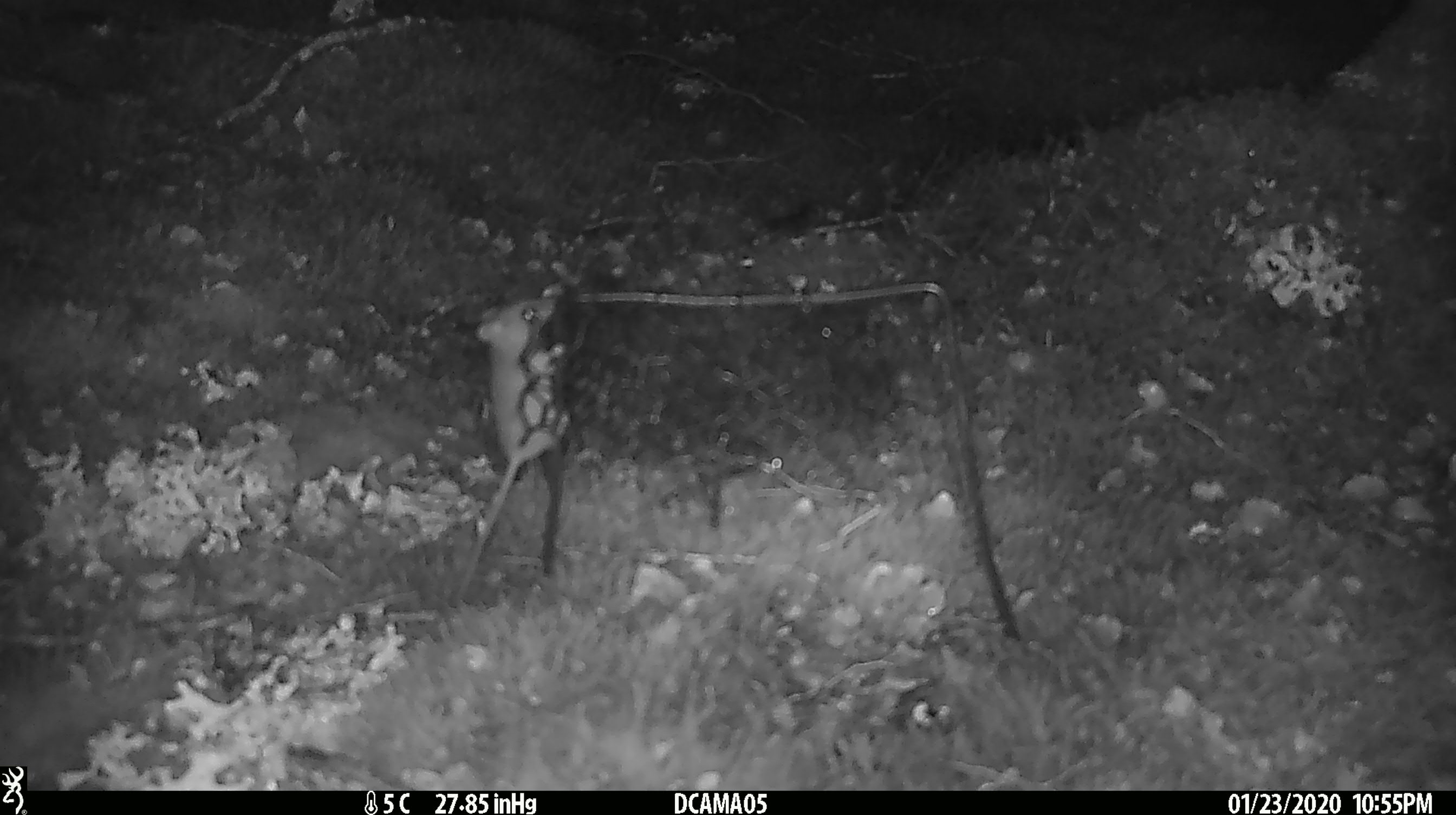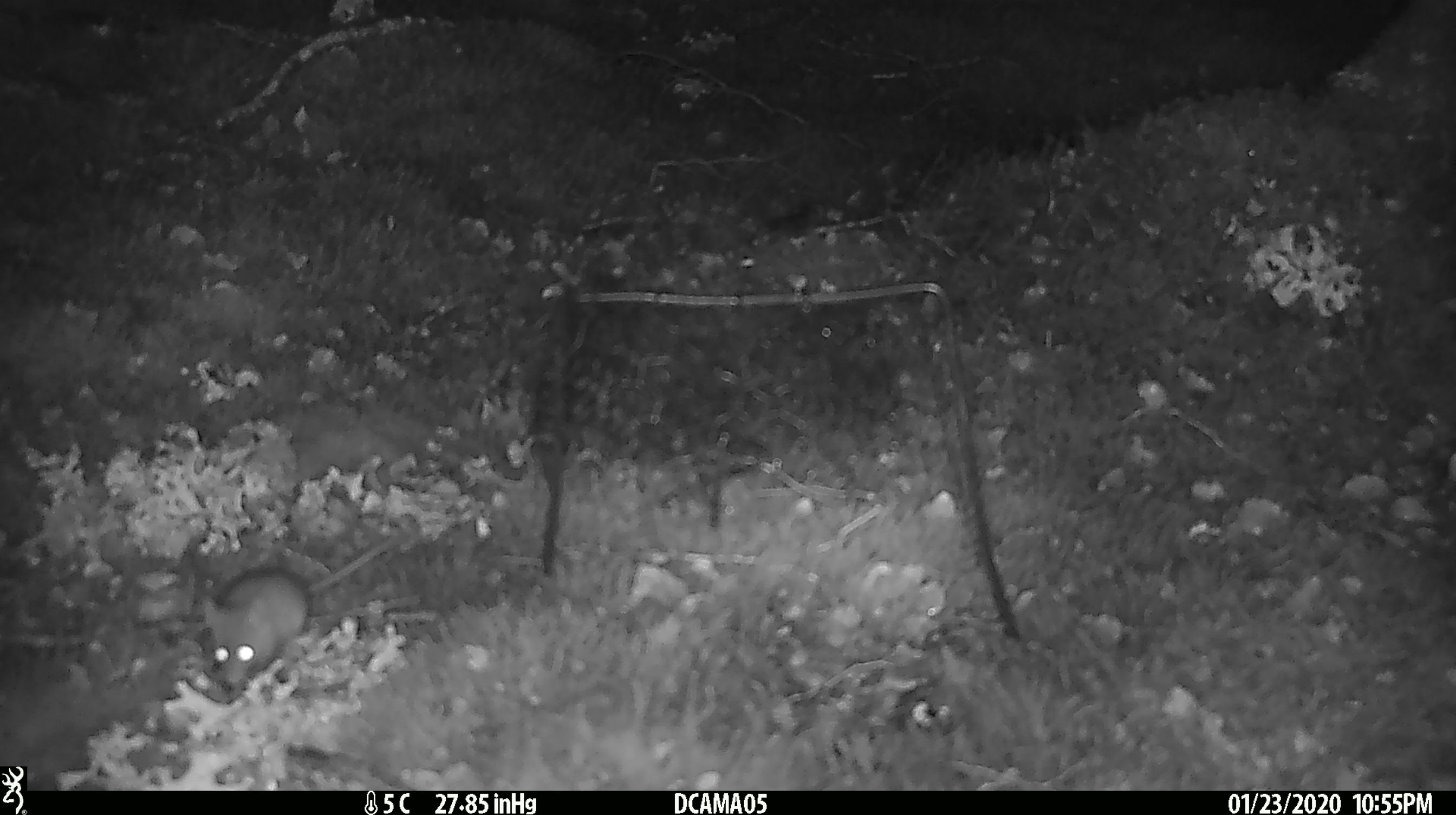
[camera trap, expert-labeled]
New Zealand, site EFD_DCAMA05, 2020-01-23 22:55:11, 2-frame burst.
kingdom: Animalia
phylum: Chordata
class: Mammalia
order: Rodentia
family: Muridae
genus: Mus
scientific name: Mus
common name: mouse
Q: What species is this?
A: Mouse (Mus).